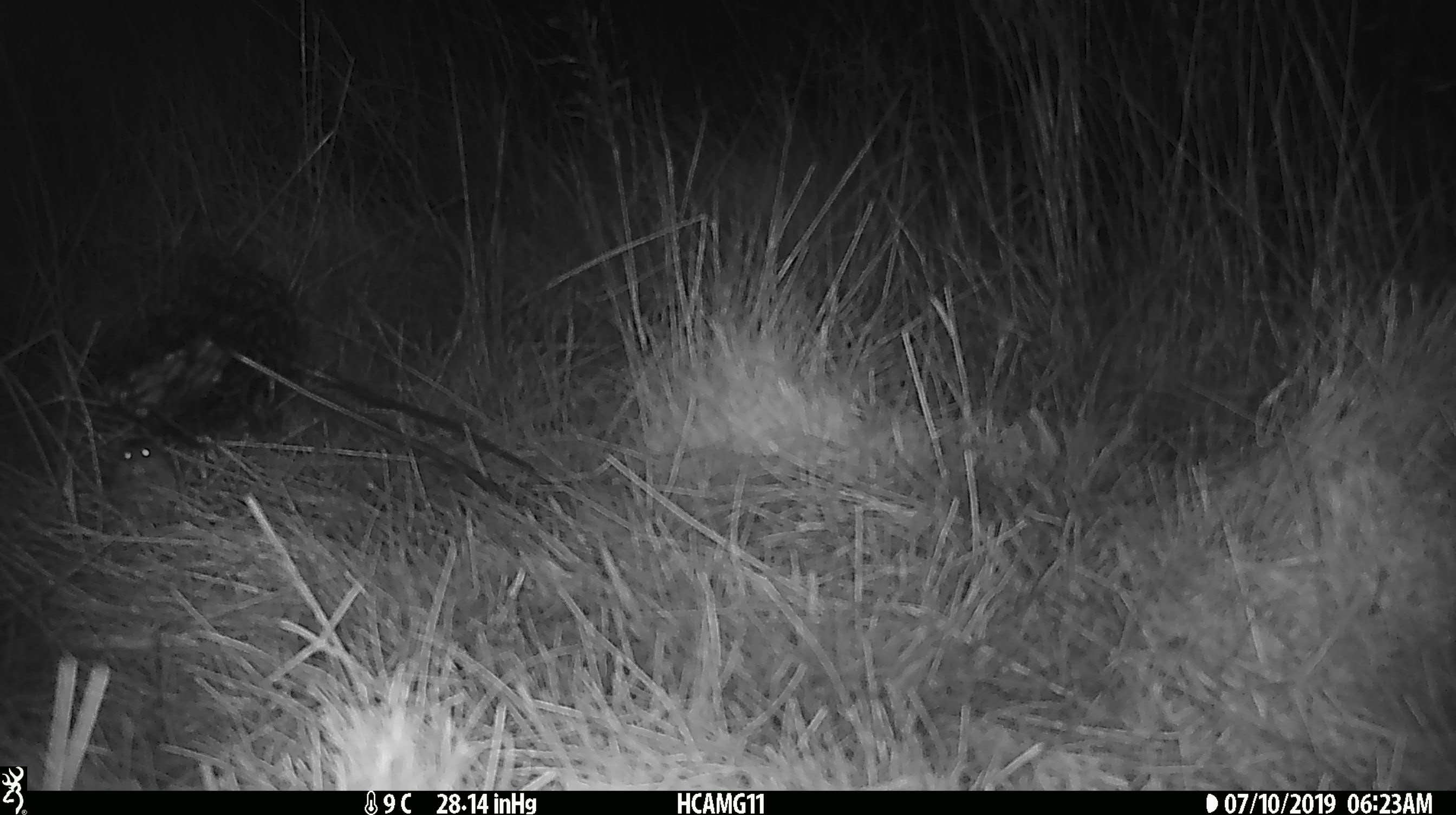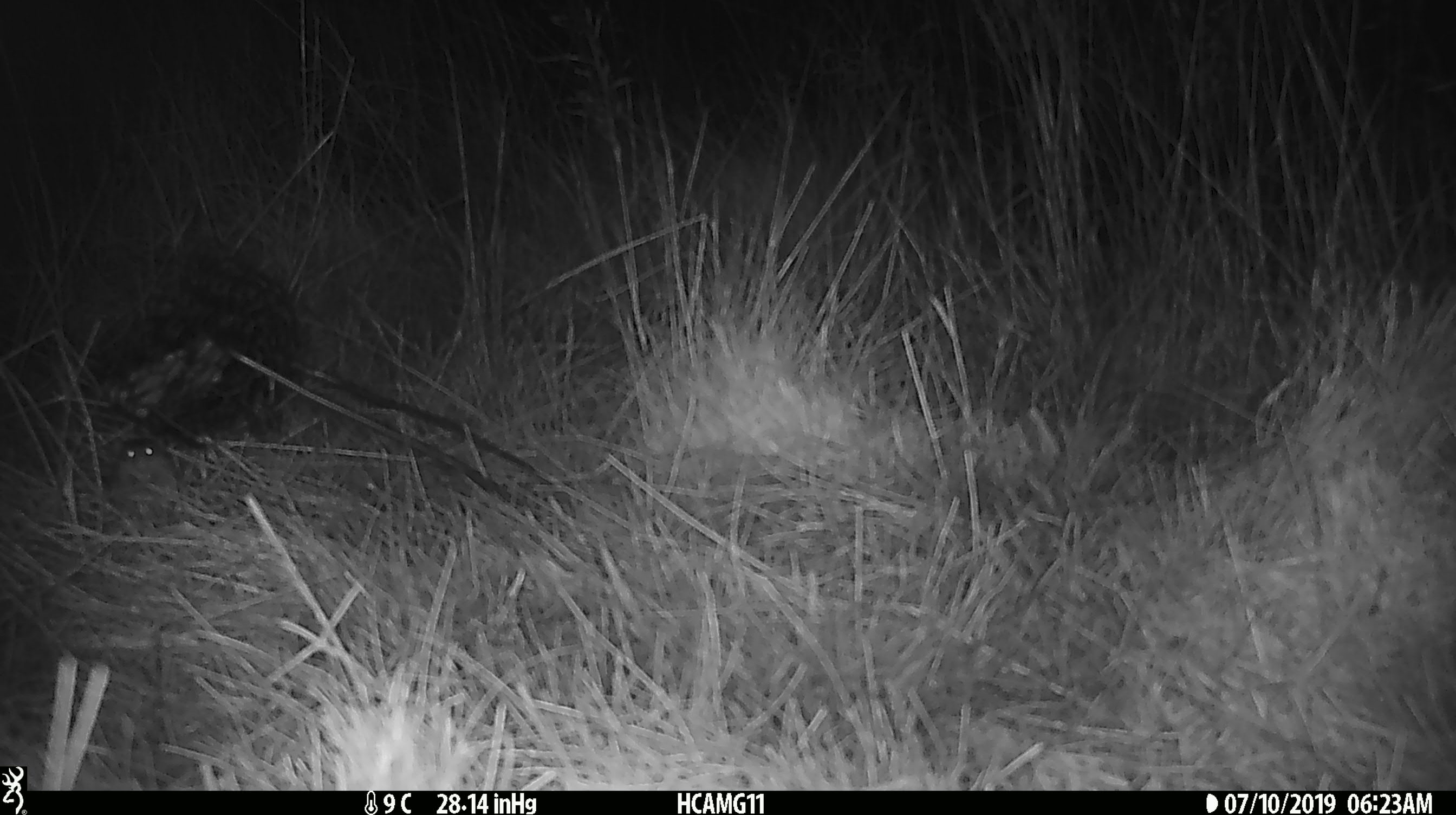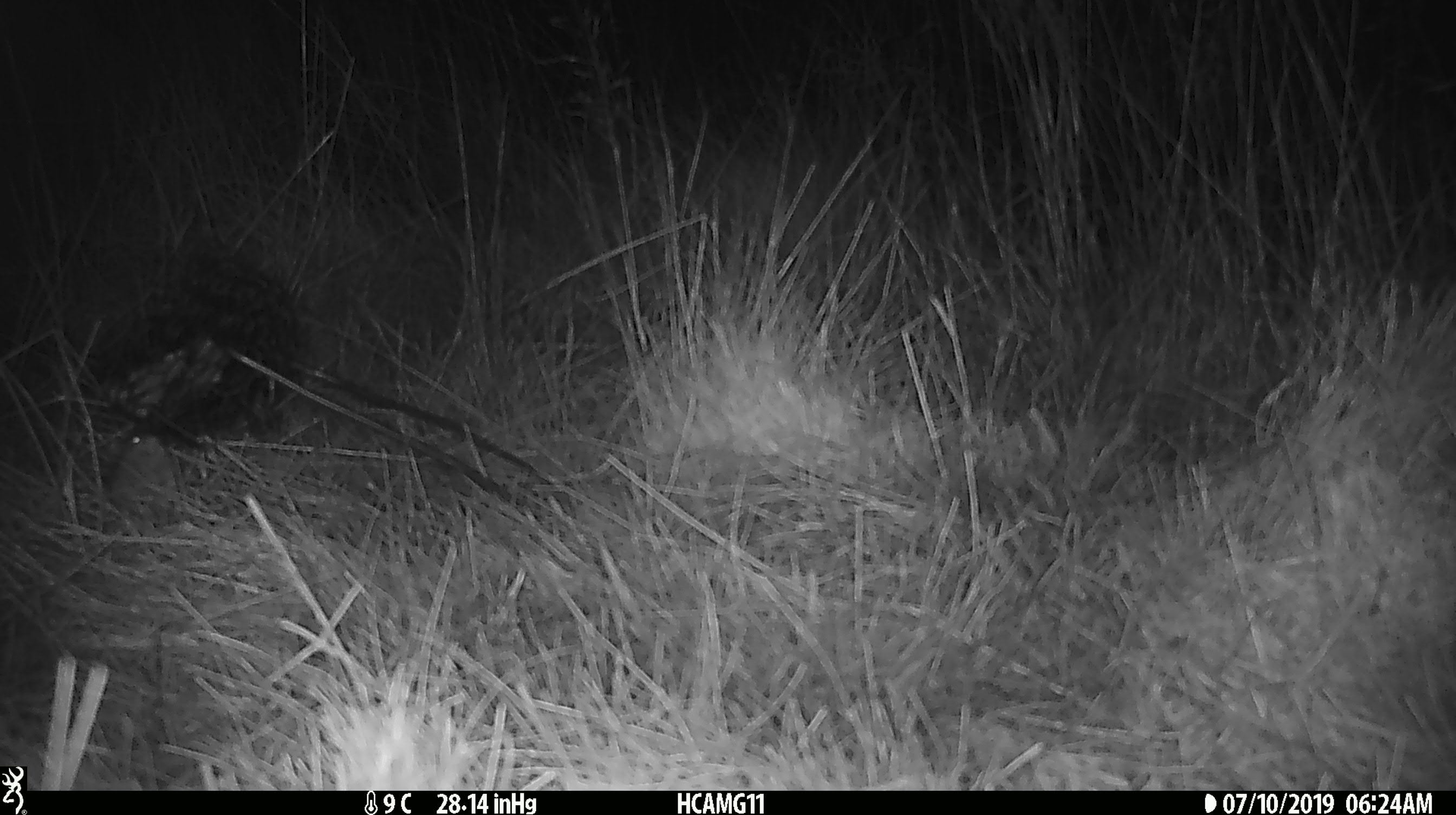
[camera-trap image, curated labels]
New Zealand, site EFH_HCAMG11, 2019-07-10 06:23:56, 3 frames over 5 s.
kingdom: Animalia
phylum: Chordata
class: Mammalia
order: Rodentia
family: Muridae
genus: Mus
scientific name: Mus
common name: mouse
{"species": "mouse (Mus)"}